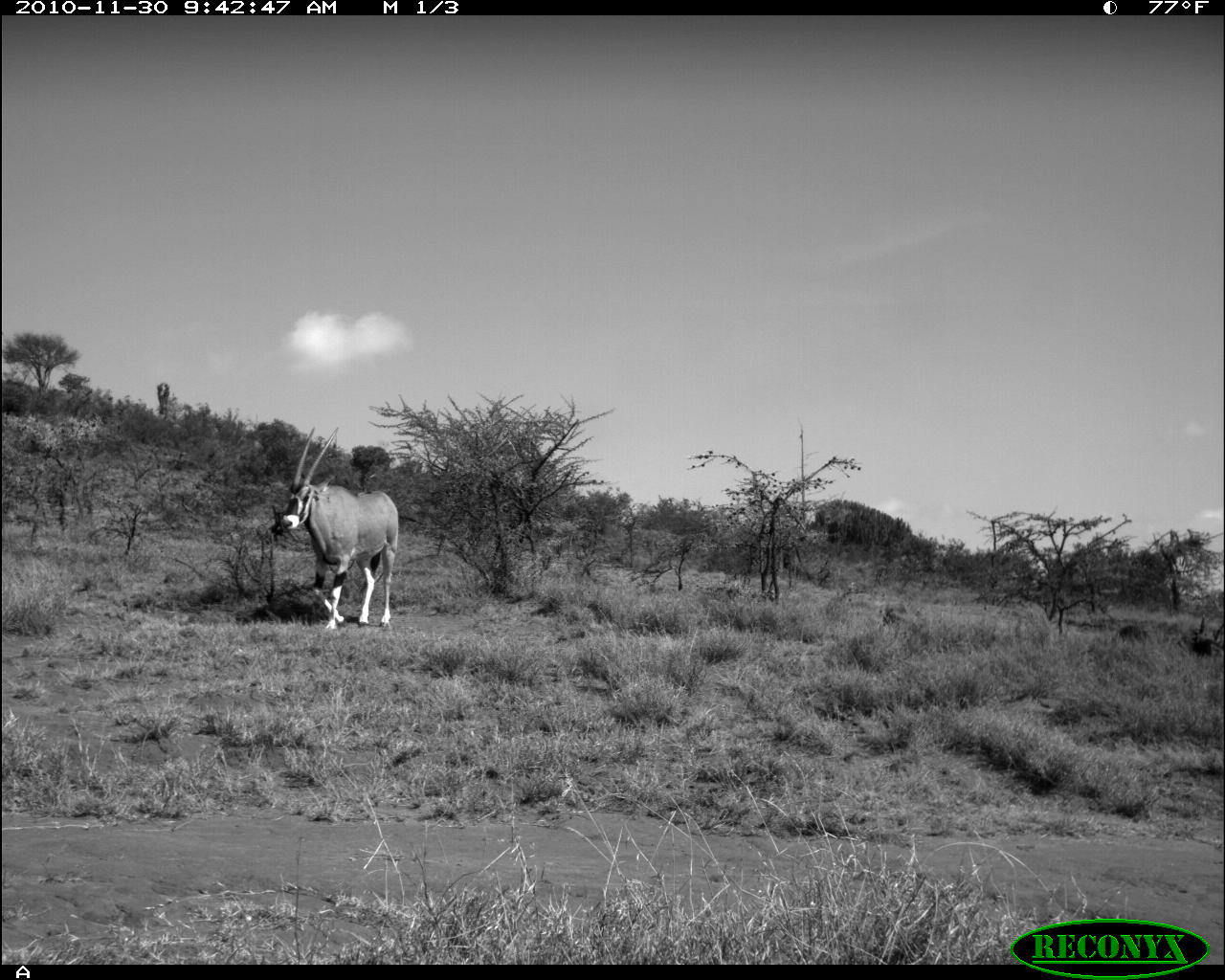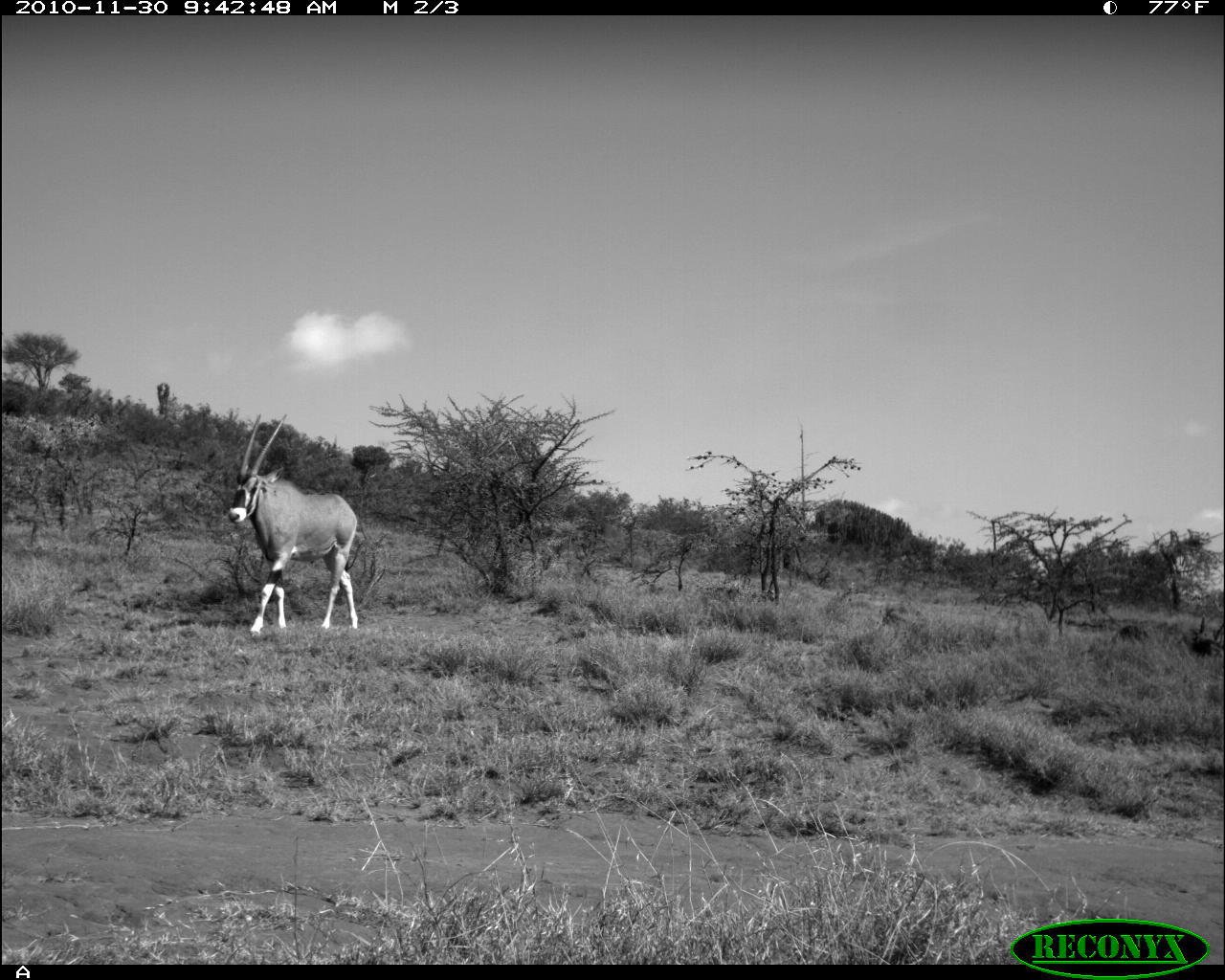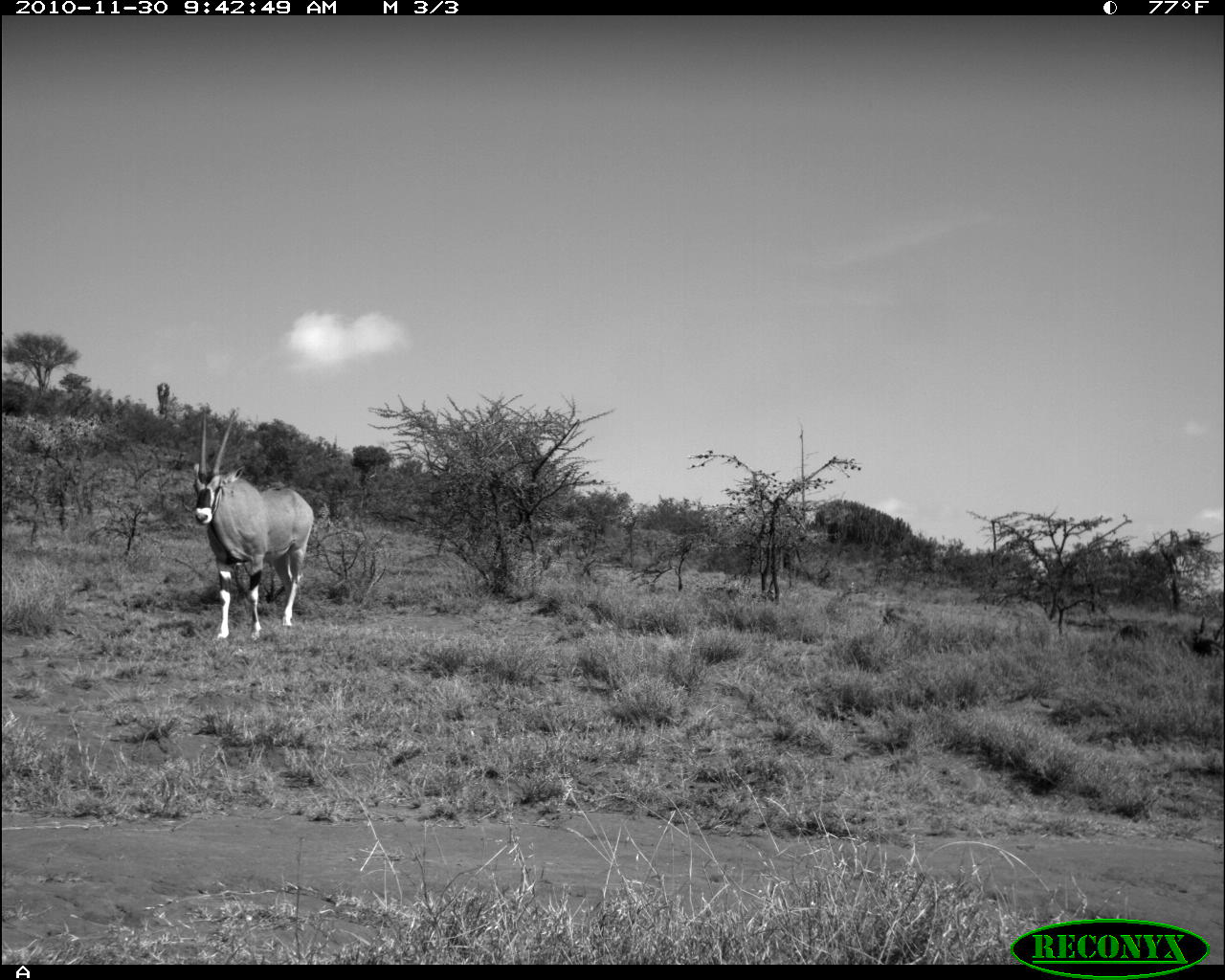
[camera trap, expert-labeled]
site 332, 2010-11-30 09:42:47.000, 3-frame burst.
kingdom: Animalia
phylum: Chordata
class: Mammalia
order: Artiodactyla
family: Bovidae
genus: Oryx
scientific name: Oryx beisa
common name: east african oryx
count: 1